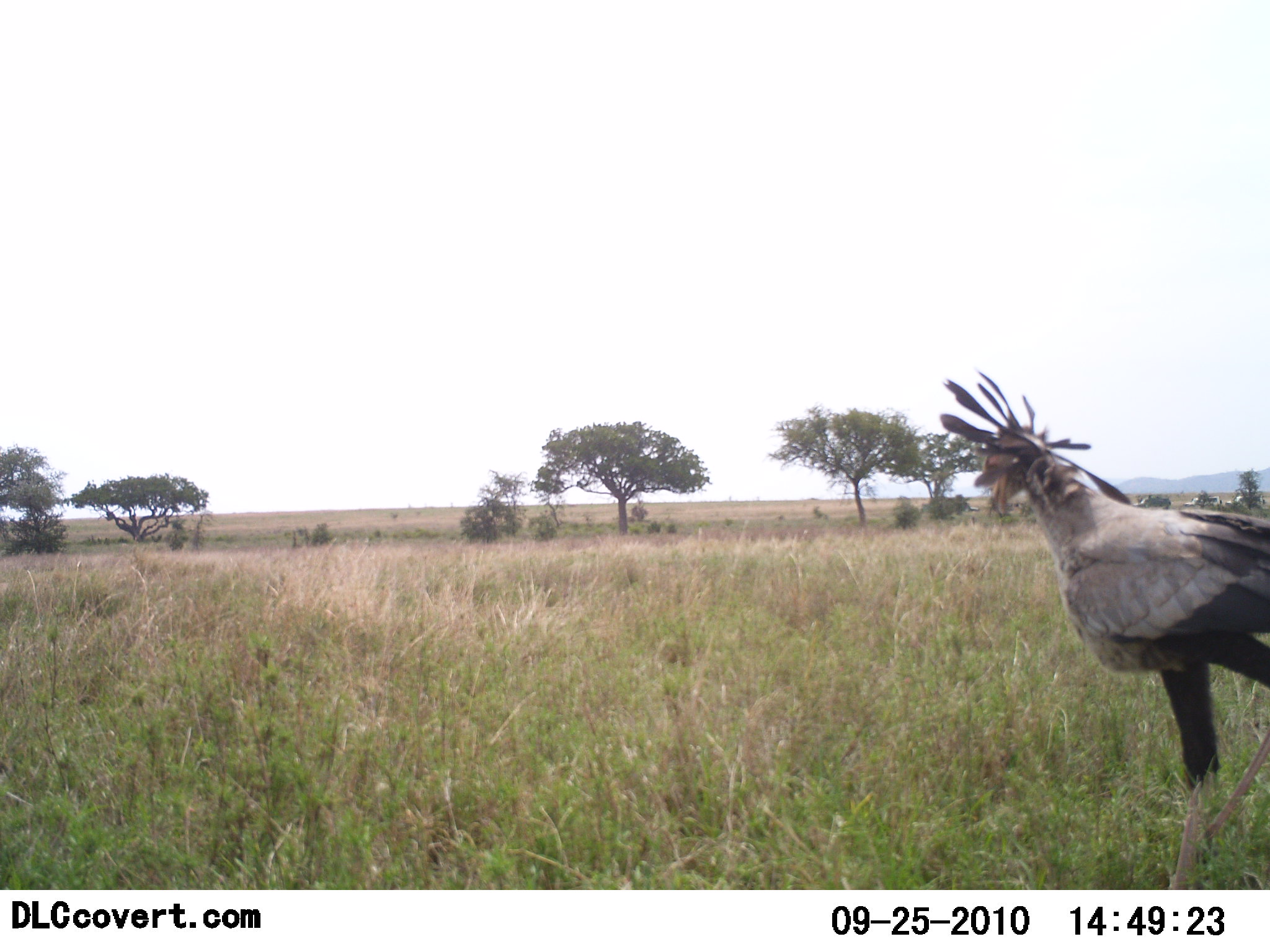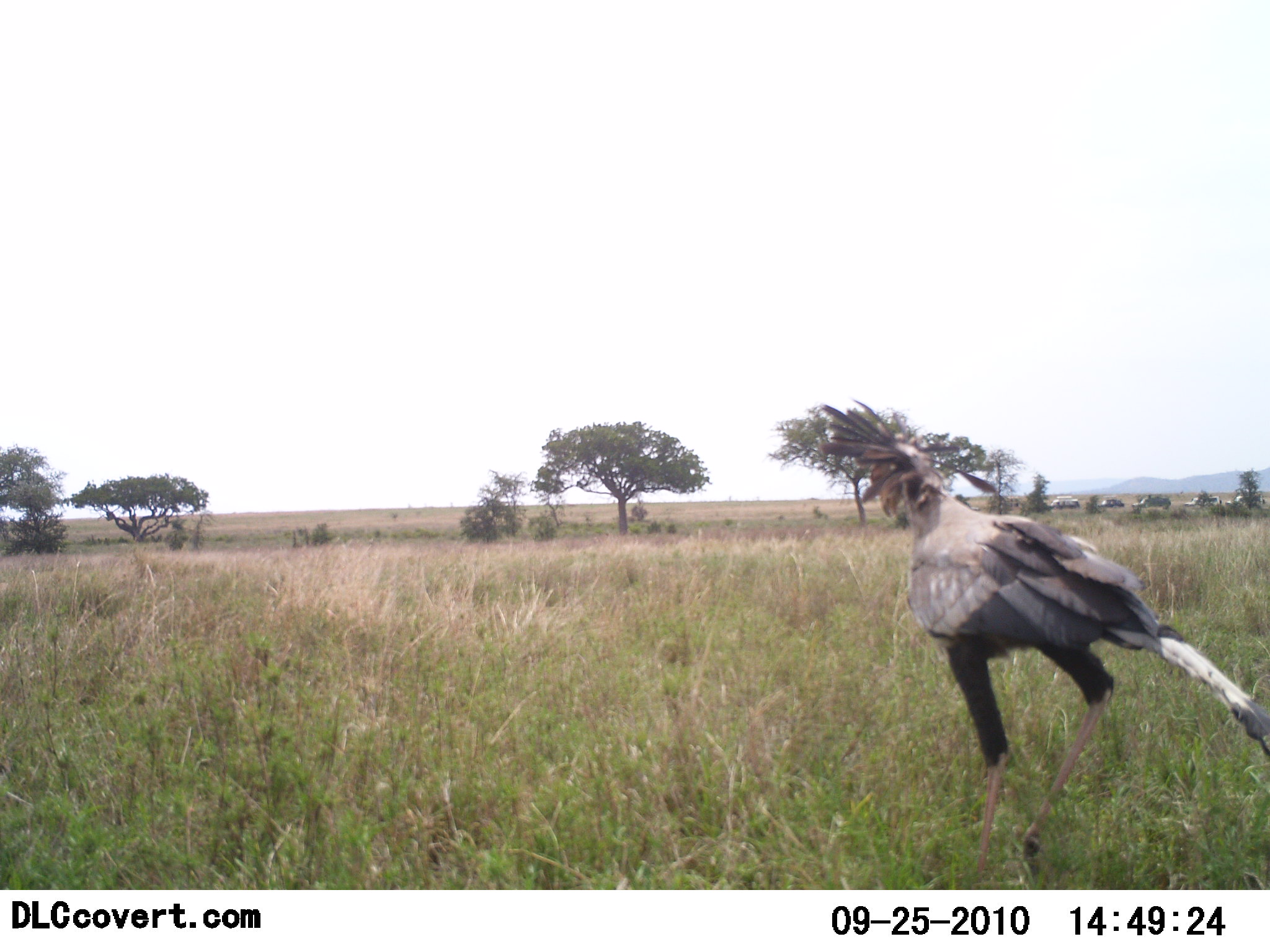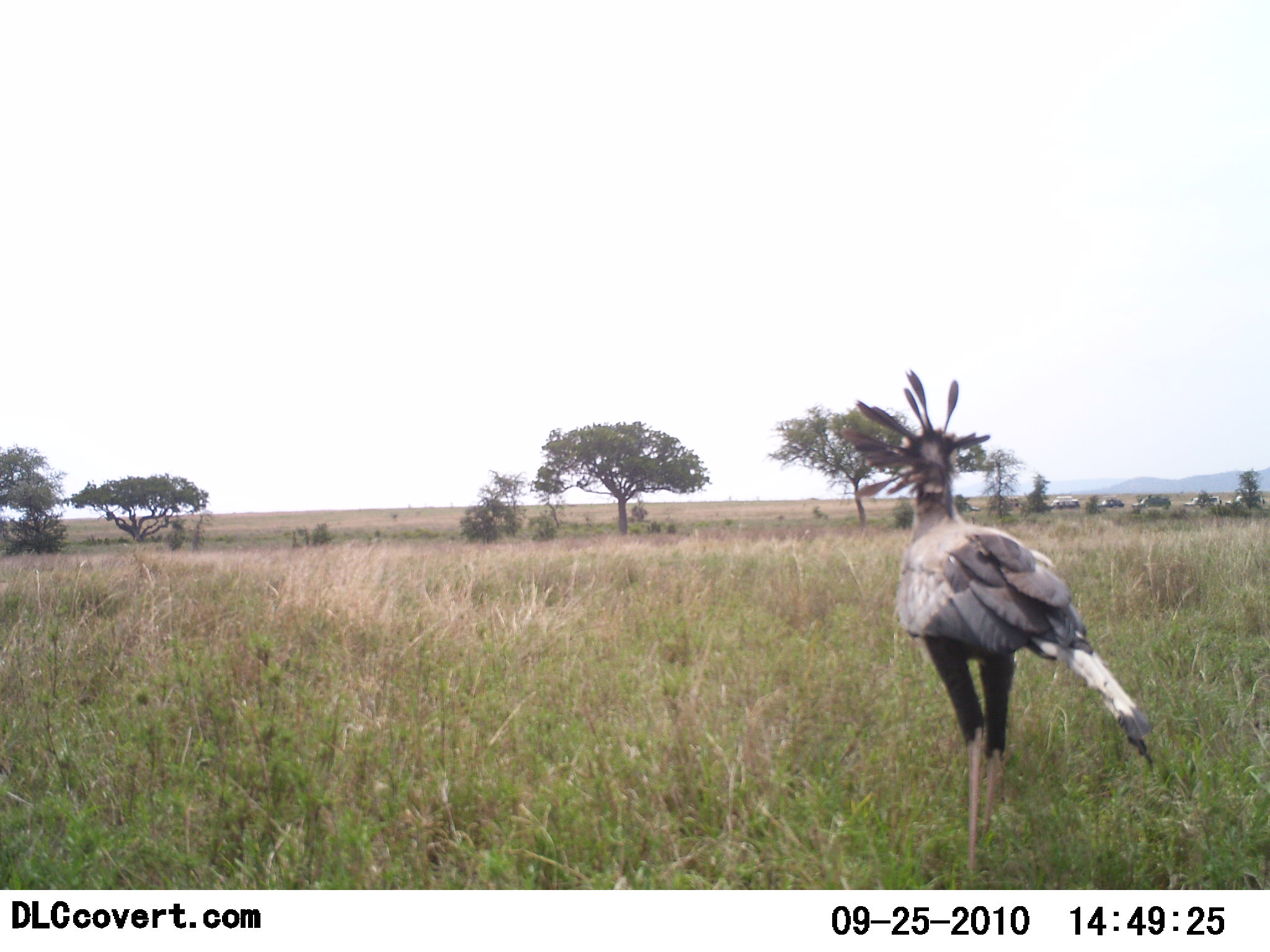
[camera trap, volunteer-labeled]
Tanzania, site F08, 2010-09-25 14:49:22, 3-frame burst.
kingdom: Animalia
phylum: Chordata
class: Aves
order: Accipitriformes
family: Sagittariidae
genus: Sagittarius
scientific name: Sagittarius serpentarius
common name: secretary bird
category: secretarybird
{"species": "secretarybird (secretary bird) (Sagittarius serpentarius)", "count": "1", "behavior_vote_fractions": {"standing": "0%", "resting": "0%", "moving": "100%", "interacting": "0%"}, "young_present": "0%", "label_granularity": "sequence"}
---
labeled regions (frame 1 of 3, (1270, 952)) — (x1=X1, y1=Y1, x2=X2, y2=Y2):
animal: (x1=939, y1=368, x2=1270, y2=889)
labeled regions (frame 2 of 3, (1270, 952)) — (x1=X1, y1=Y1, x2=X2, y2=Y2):
animal: (x1=819, y1=397, x2=1270, y2=886)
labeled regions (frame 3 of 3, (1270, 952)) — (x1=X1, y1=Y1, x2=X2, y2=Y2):
animal: (x1=841, y1=367, x2=1158, y2=881)